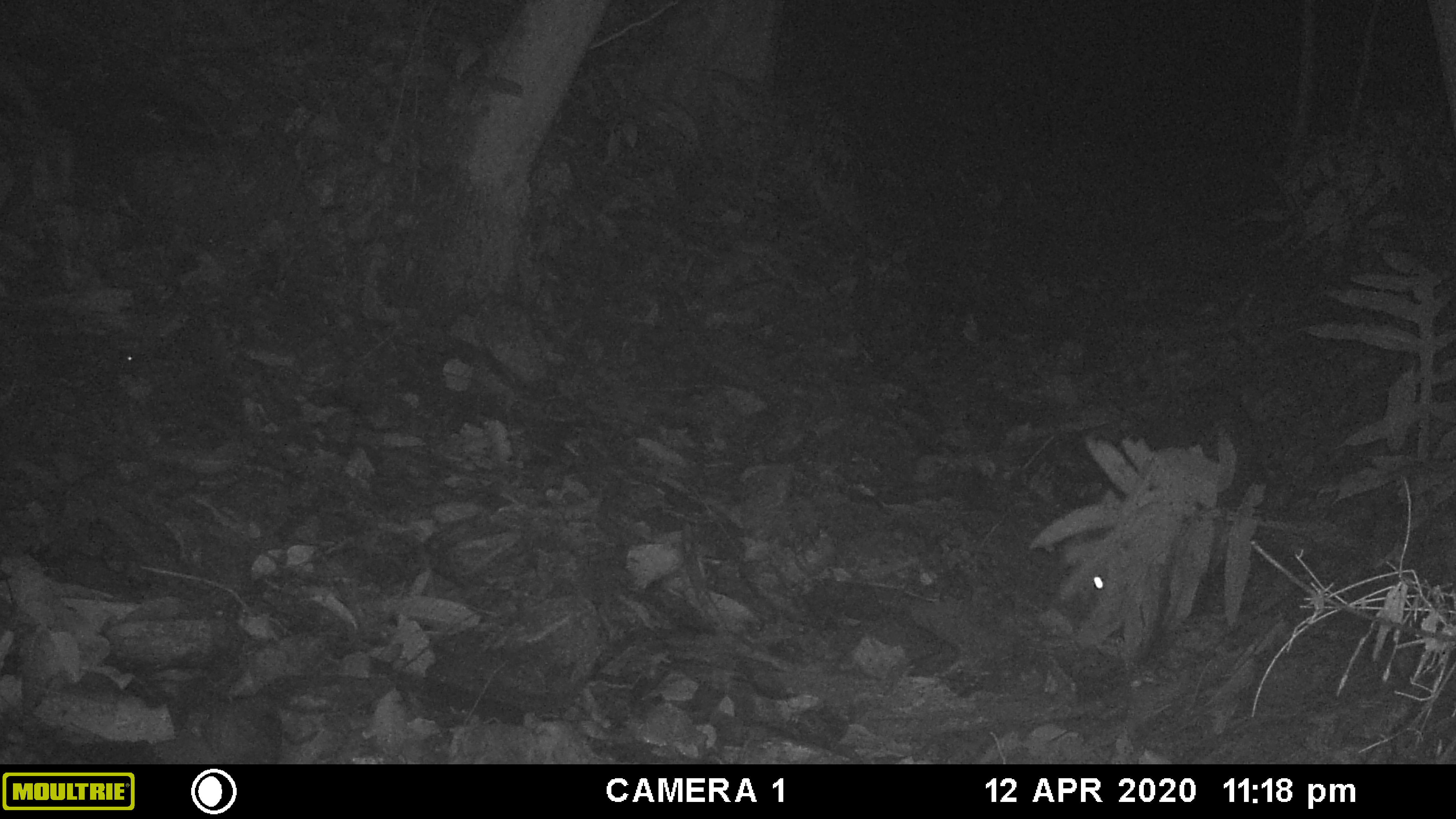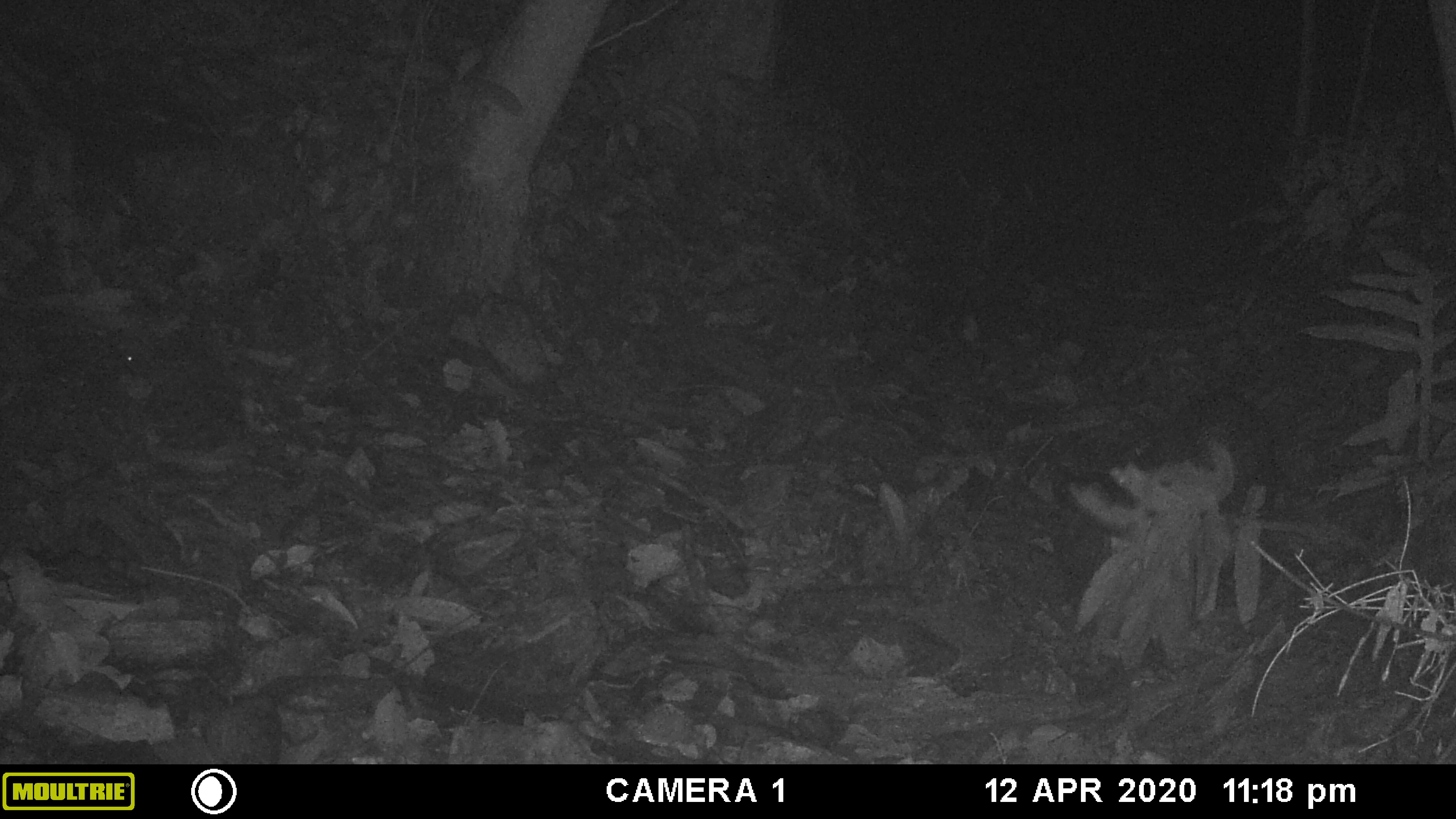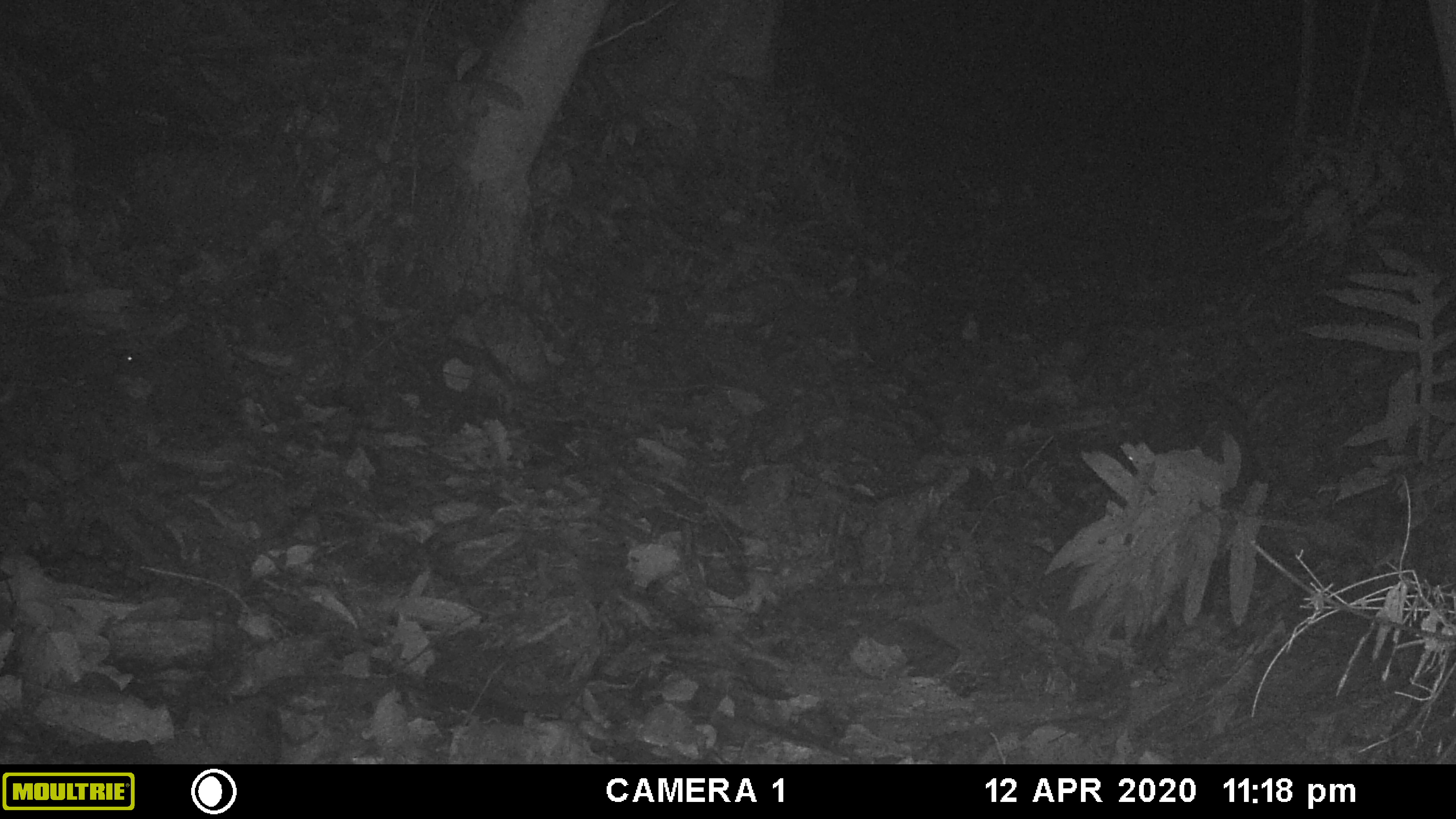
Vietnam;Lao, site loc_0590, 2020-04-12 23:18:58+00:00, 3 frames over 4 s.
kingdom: Animalia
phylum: Chordata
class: Mammalia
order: Artiodactyla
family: Suidae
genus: Sus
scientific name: Sus scrofa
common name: eurasian wild pig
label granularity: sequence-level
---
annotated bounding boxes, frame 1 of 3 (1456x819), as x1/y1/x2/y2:
eurasian wild pig: 1055/383/1250/670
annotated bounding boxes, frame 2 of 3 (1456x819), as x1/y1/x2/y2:
eurasian wild pig: 1058/392/1275/620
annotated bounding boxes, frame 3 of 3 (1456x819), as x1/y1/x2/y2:
eurasian wild pig: 1112/376/1263/633